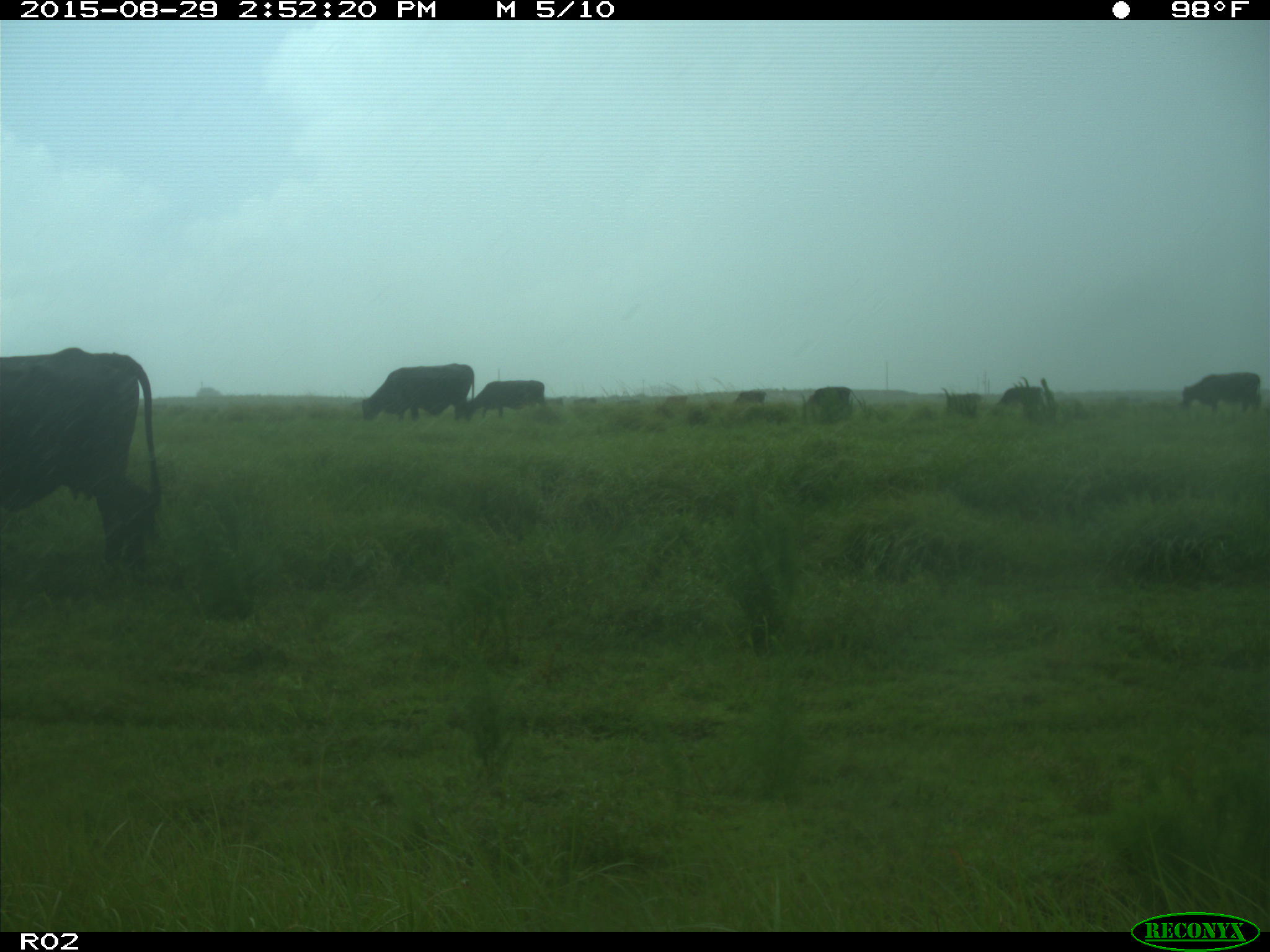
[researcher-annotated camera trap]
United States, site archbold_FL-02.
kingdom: Animalia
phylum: Chordata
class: Mammalia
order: Artiodactyla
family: Bovidae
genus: Bos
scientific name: Bos taurus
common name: domestic cow